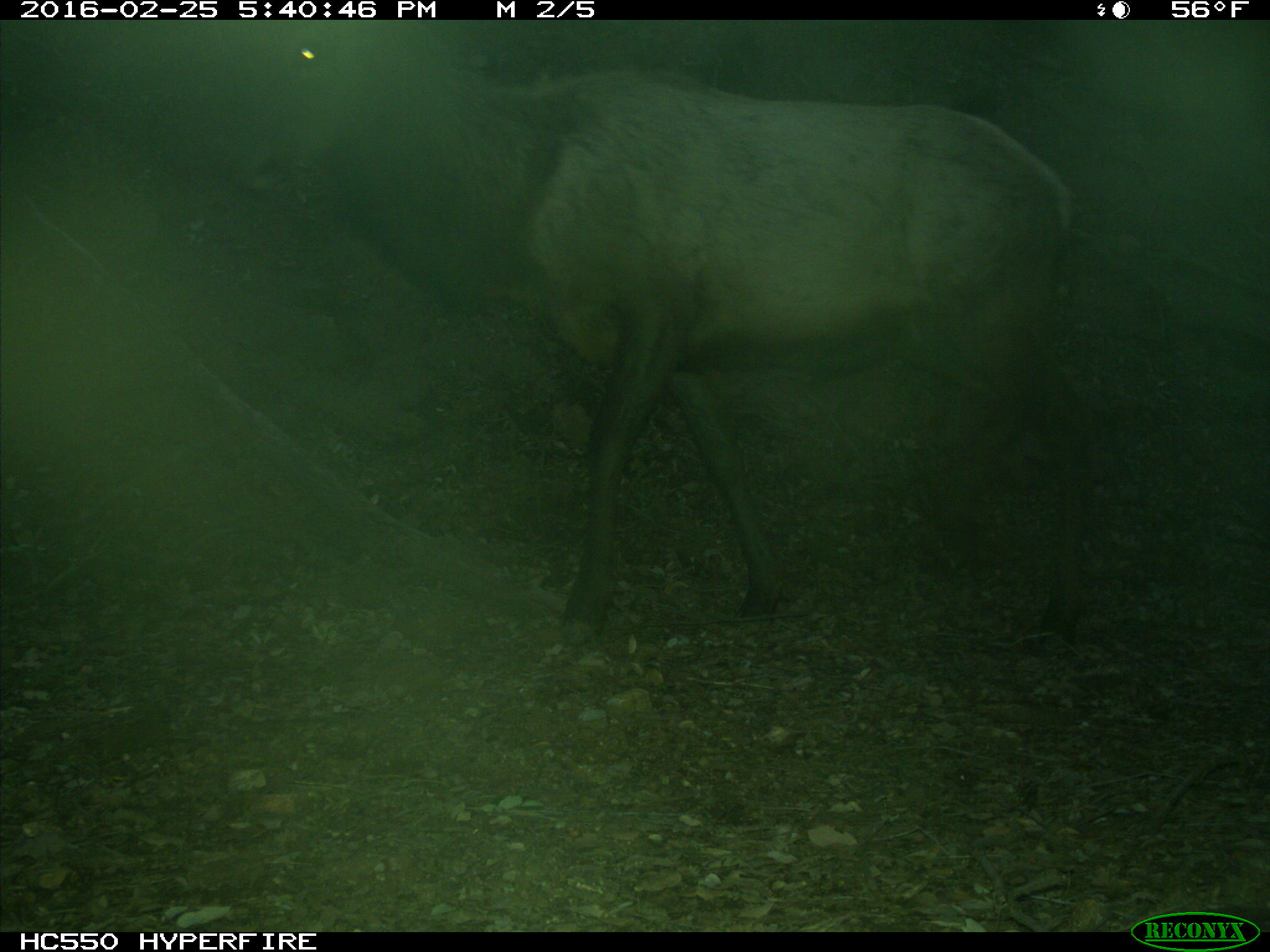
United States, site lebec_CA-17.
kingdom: Animalia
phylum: Chordata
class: Mammalia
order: Artiodactyla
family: Cervidae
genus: Cervus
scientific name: Cervus canadensis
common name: elk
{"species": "Cervus canadensis (elk)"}